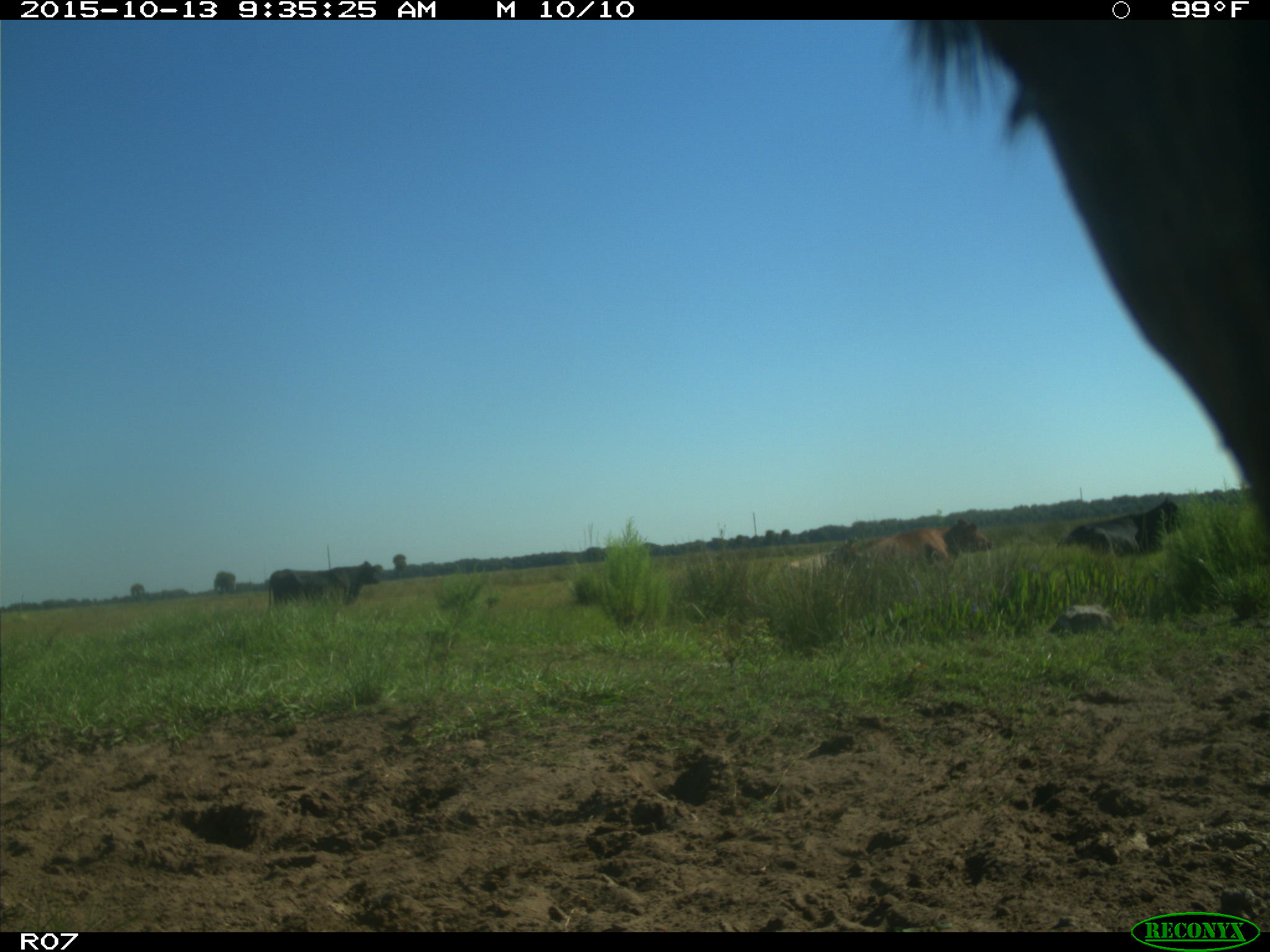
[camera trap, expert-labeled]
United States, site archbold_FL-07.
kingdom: Animalia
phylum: Chordata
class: Mammalia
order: Artiodactyla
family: Bovidae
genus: Bos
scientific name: Bos taurus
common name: domestic cow